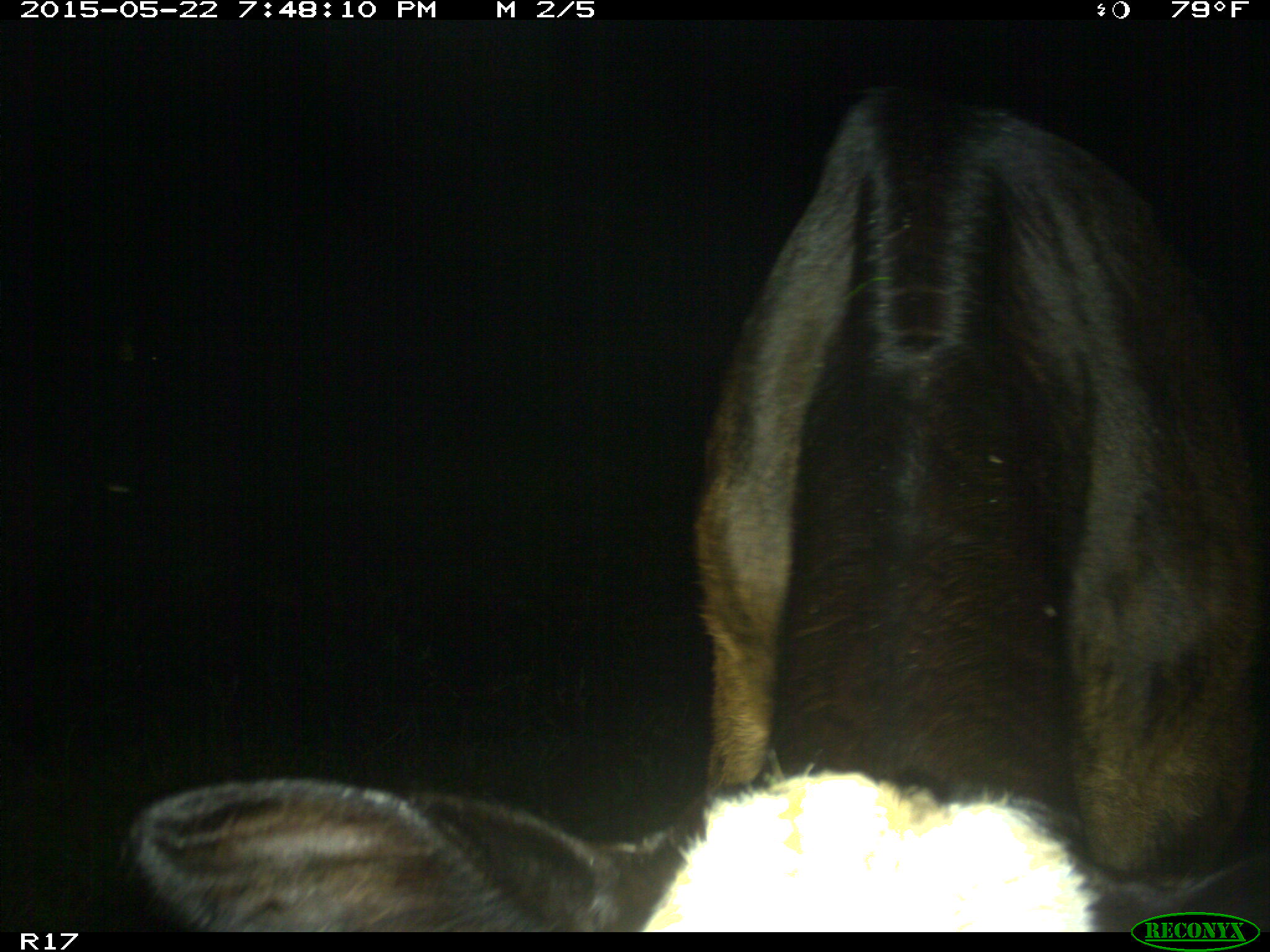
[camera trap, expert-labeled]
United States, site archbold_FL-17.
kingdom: Animalia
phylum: Chordata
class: Mammalia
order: Artiodactyla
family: Bovidae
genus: Bos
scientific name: Bos taurus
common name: domestic cow